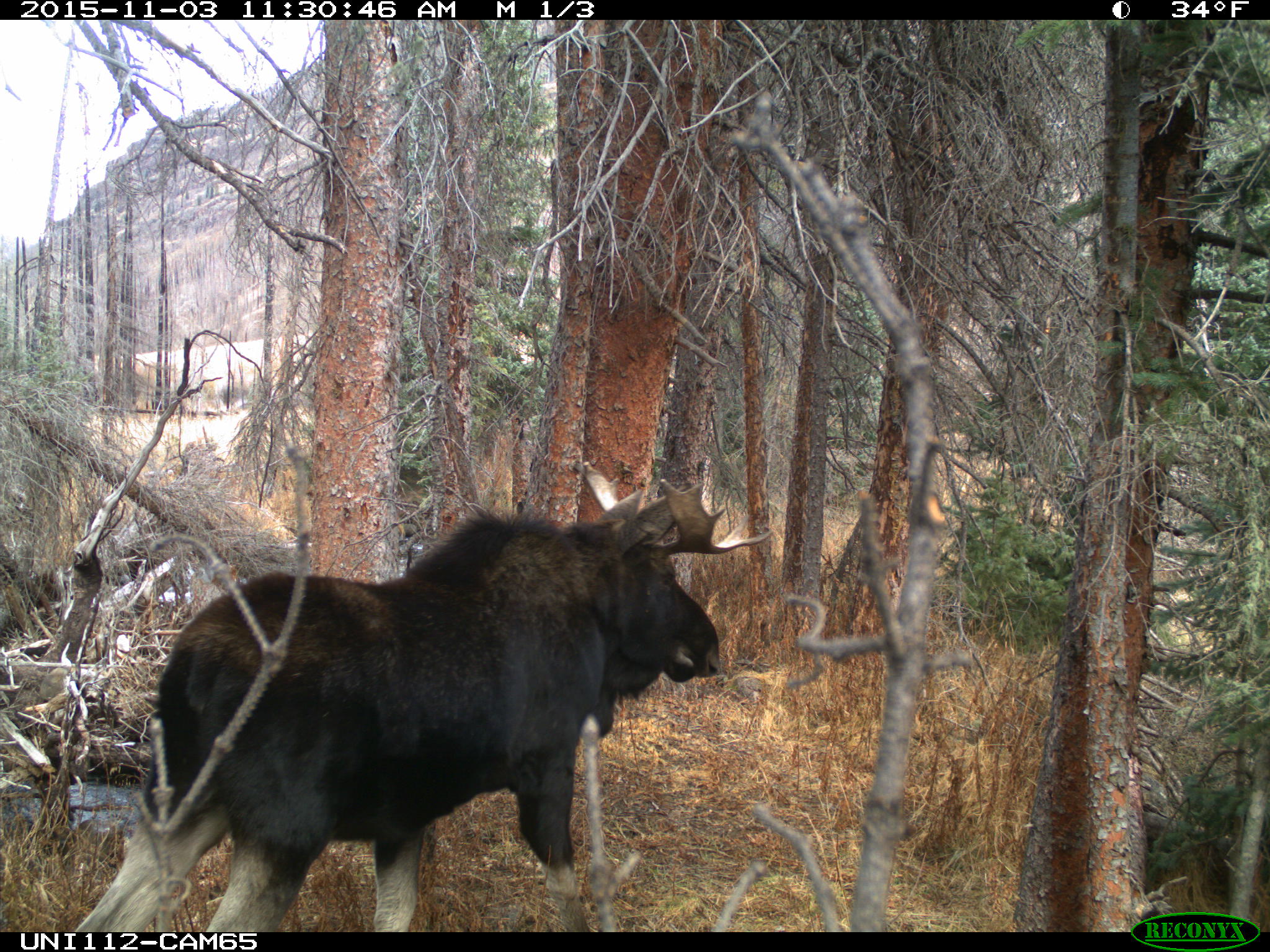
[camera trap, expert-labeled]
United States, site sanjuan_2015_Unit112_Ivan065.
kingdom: Animalia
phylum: Chordata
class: Mammalia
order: Artiodactyla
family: Cervidae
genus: Alces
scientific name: Alces alces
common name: moose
Alces alces (moose).